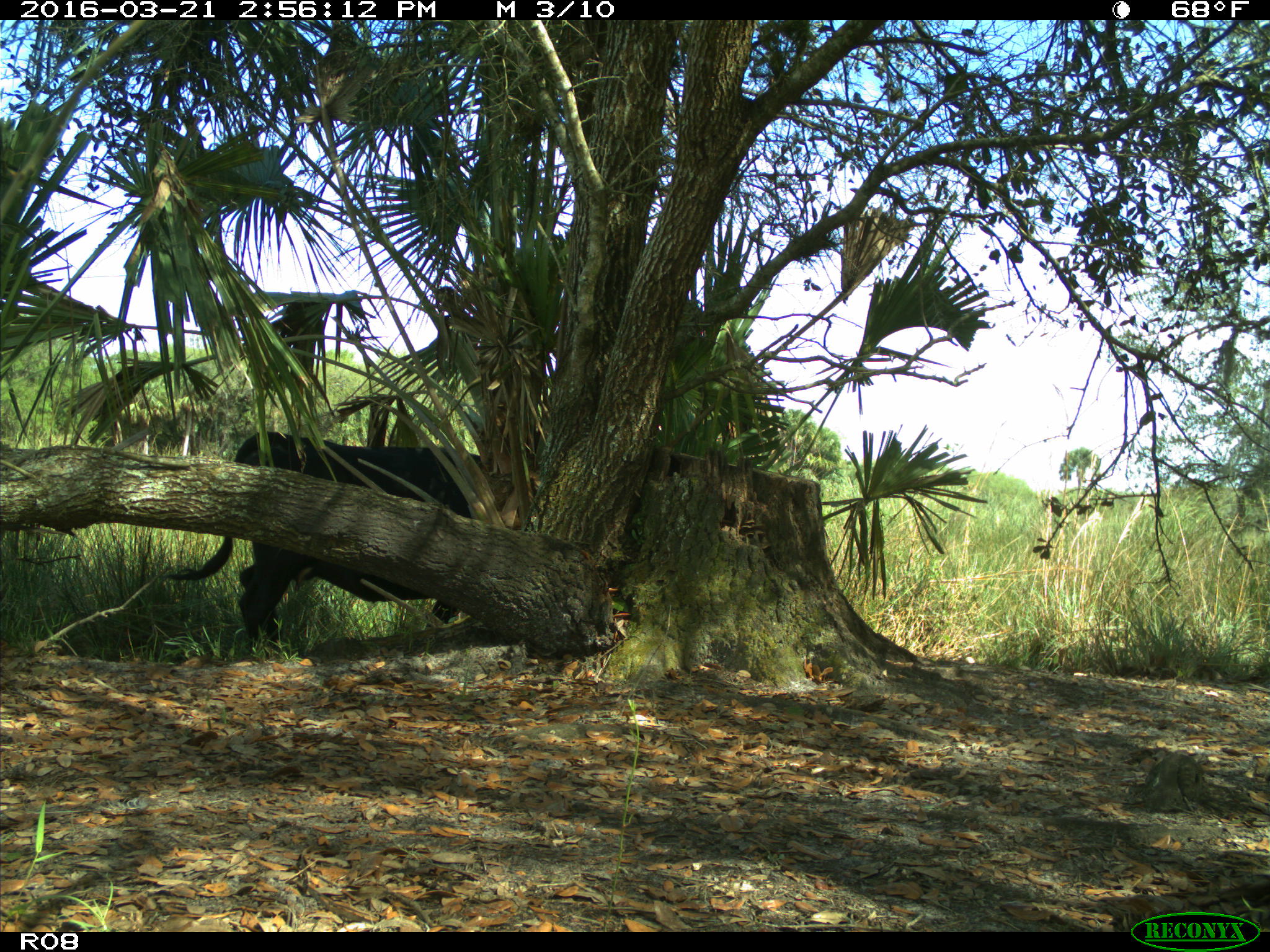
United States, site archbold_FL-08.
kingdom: Animalia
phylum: Chordata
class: Mammalia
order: Artiodactyla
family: Bovidae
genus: Bos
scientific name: Bos taurus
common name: domestic cow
Bos taurus (domestic cow).